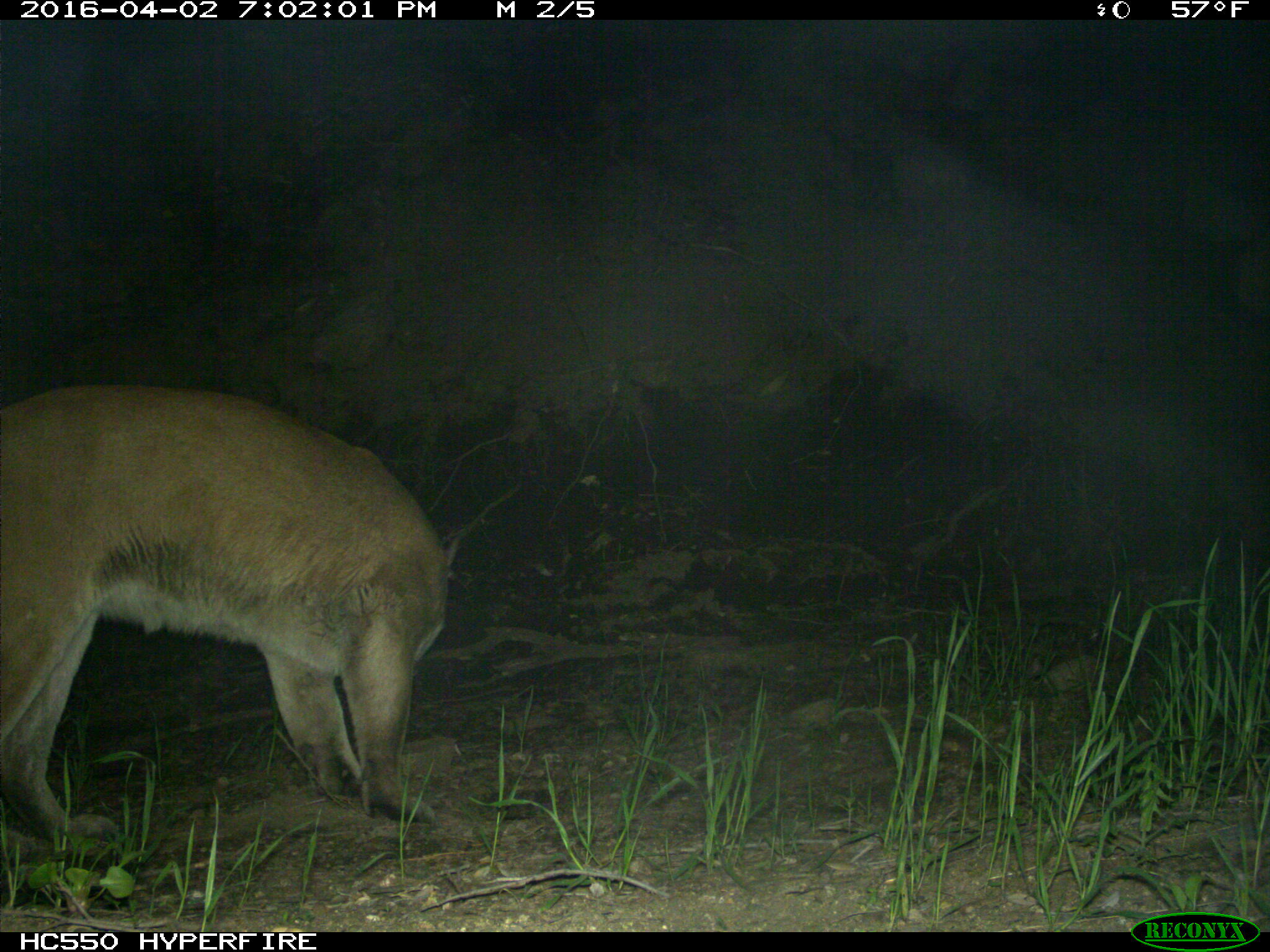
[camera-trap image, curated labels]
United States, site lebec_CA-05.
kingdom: Animalia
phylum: Chordata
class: Mammalia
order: Carnivora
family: Felidae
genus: Puma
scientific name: Puma concolor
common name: mountain lion